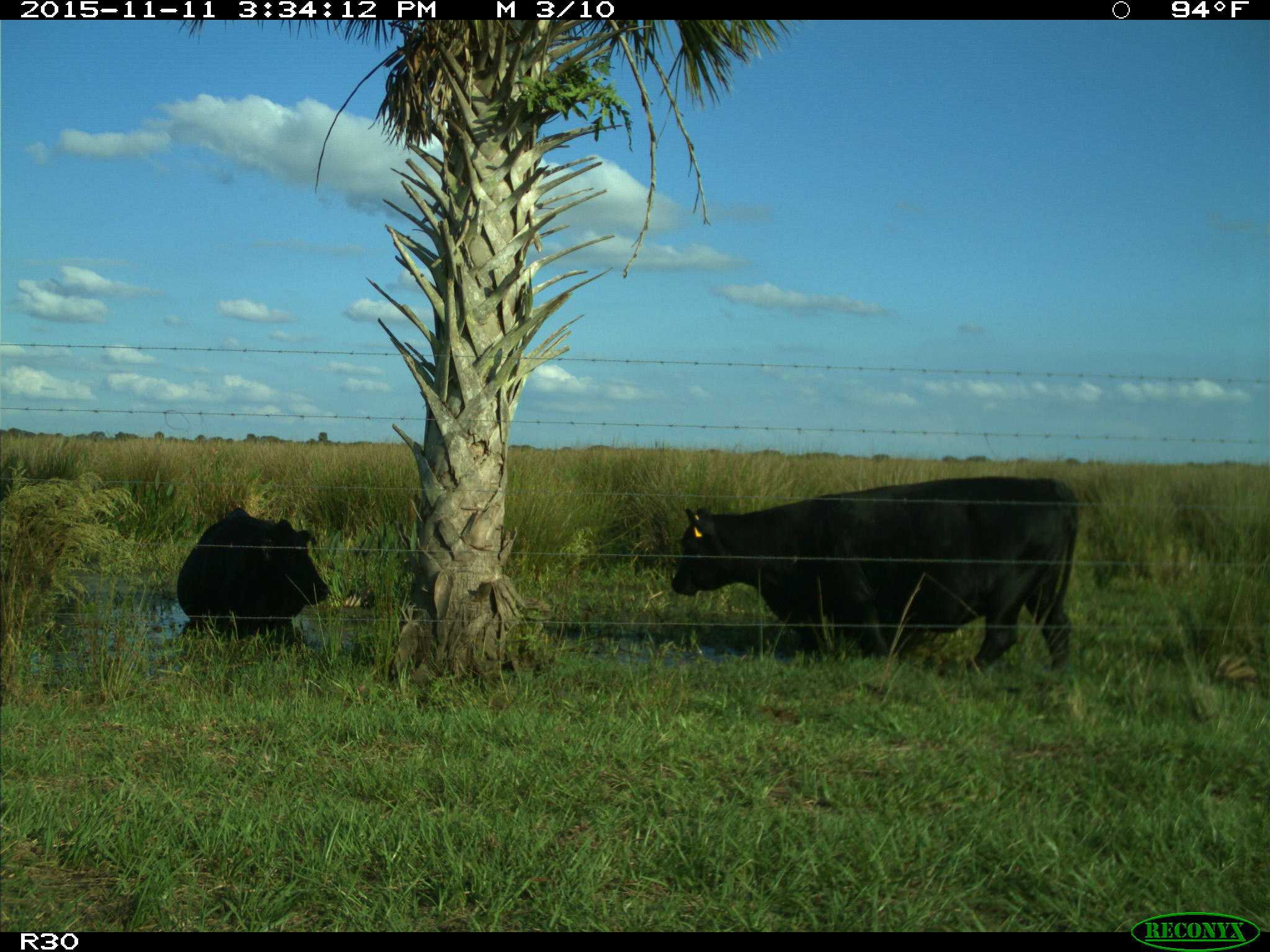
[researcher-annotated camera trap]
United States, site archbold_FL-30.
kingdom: Animalia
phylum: Chordata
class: Mammalia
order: Artiodactyla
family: Bovidae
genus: Bos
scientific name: Bos taurus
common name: domestic cow